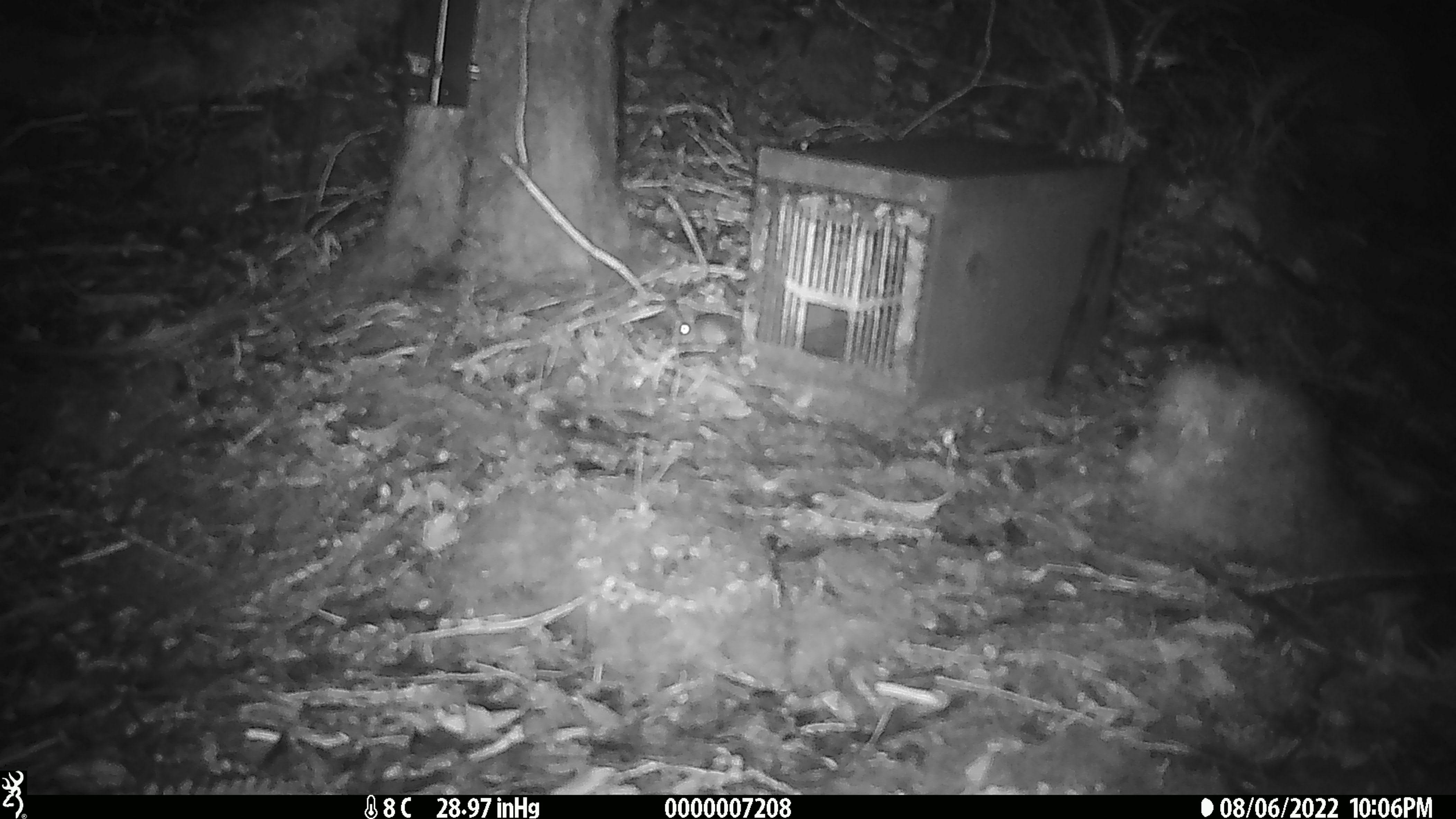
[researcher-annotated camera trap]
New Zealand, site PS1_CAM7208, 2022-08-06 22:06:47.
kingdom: Animalia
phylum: Chordata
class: Mammalia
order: Rodentia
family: Muridae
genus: Mus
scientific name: Mus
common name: mouse